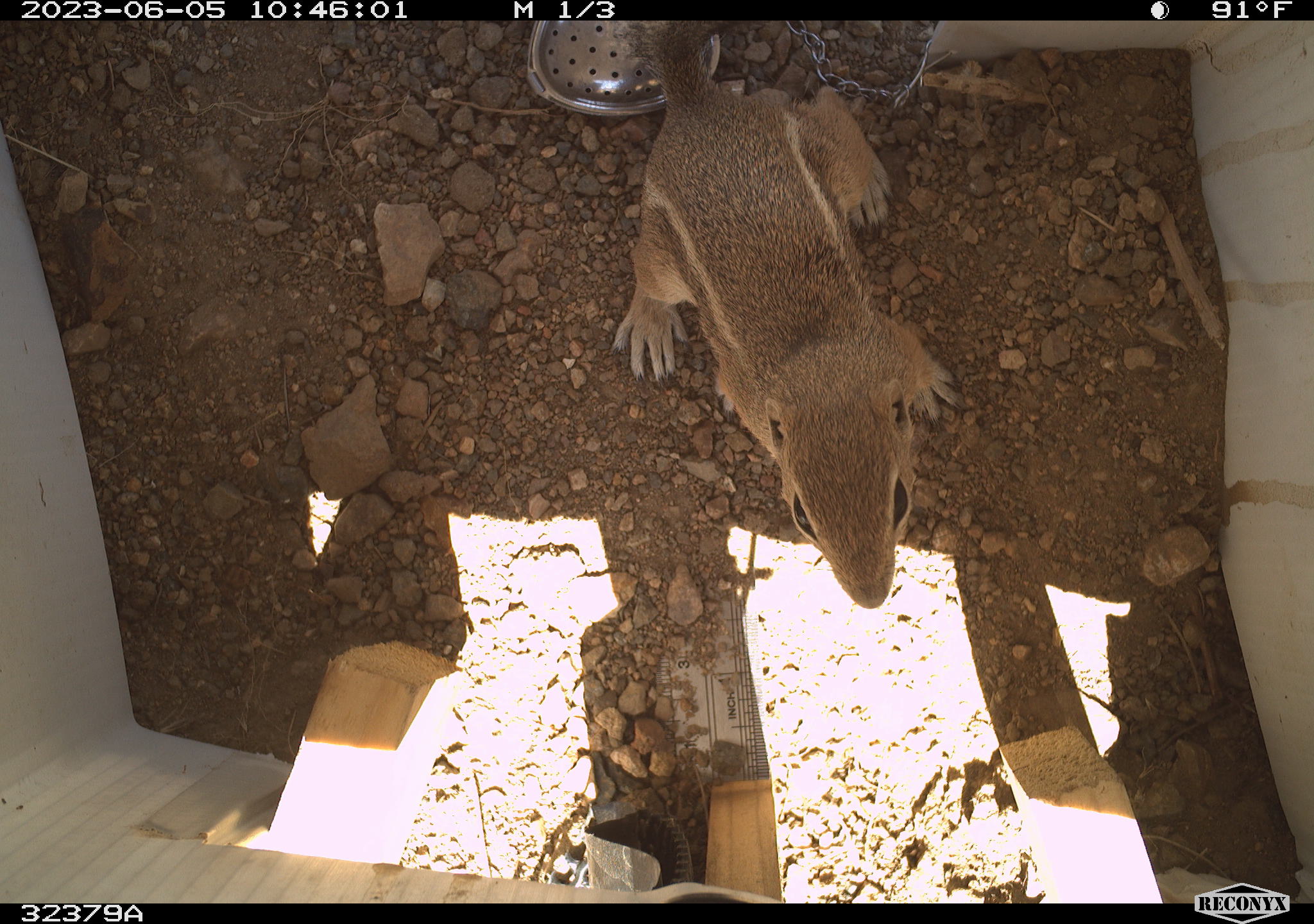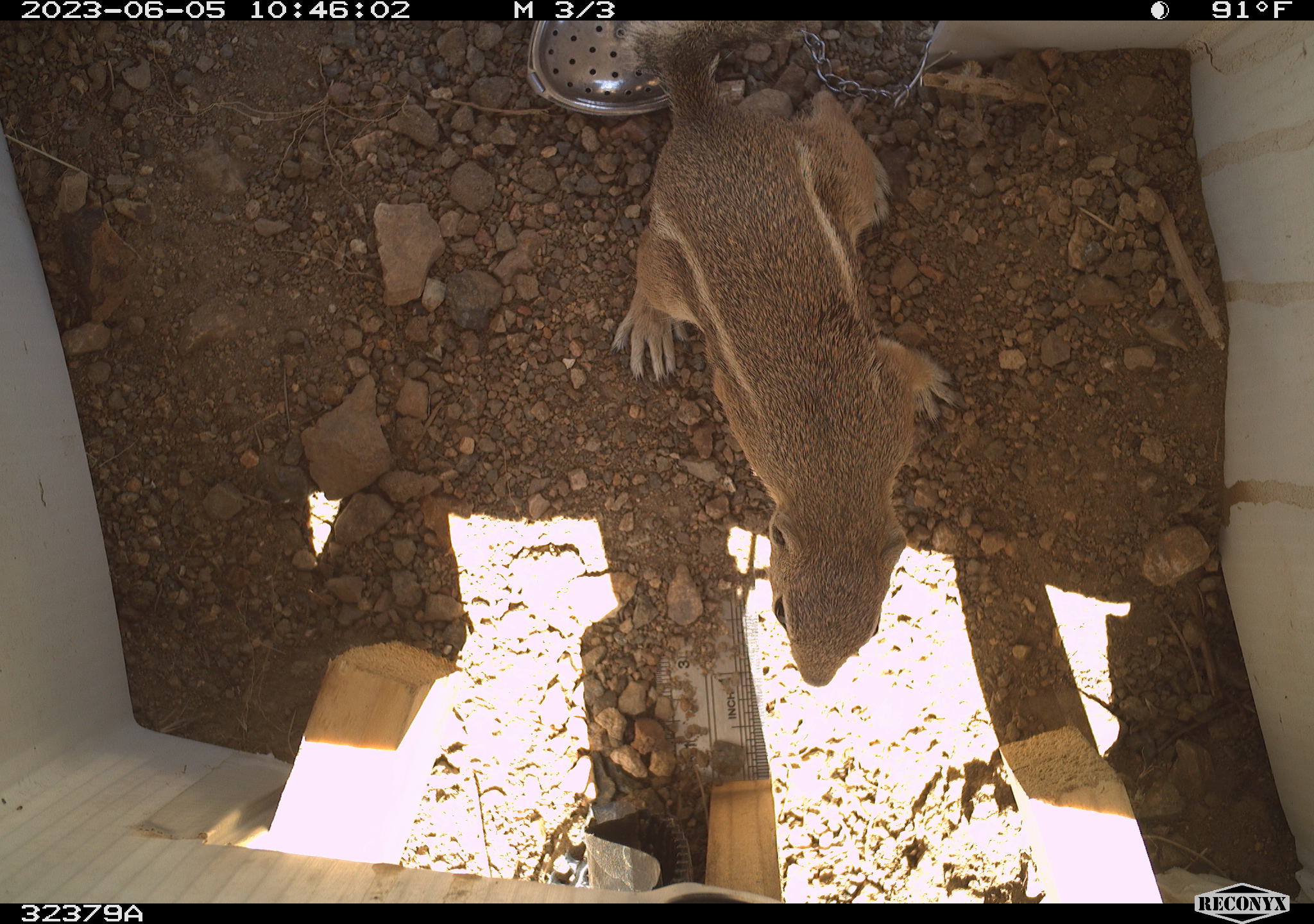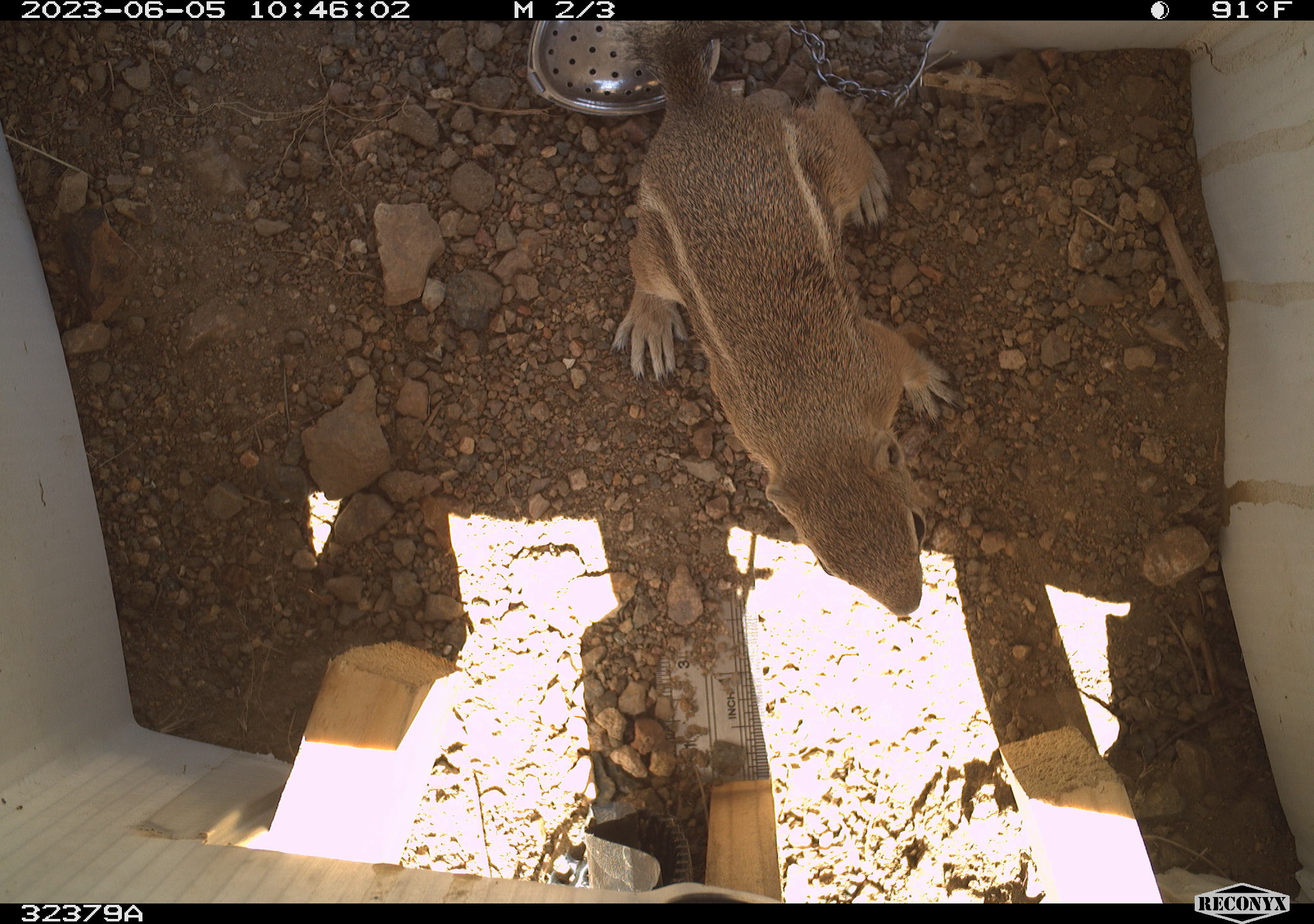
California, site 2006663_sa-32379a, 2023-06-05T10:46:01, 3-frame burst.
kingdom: Animalia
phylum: Chordata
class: Mammalia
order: Rodentia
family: Sciuridae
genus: Ammospermophilus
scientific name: Ammospermophilus leucurus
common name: white-tailed antelope squirrel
White-tailed antelope squirrel (Ammospermophilus leucurus).